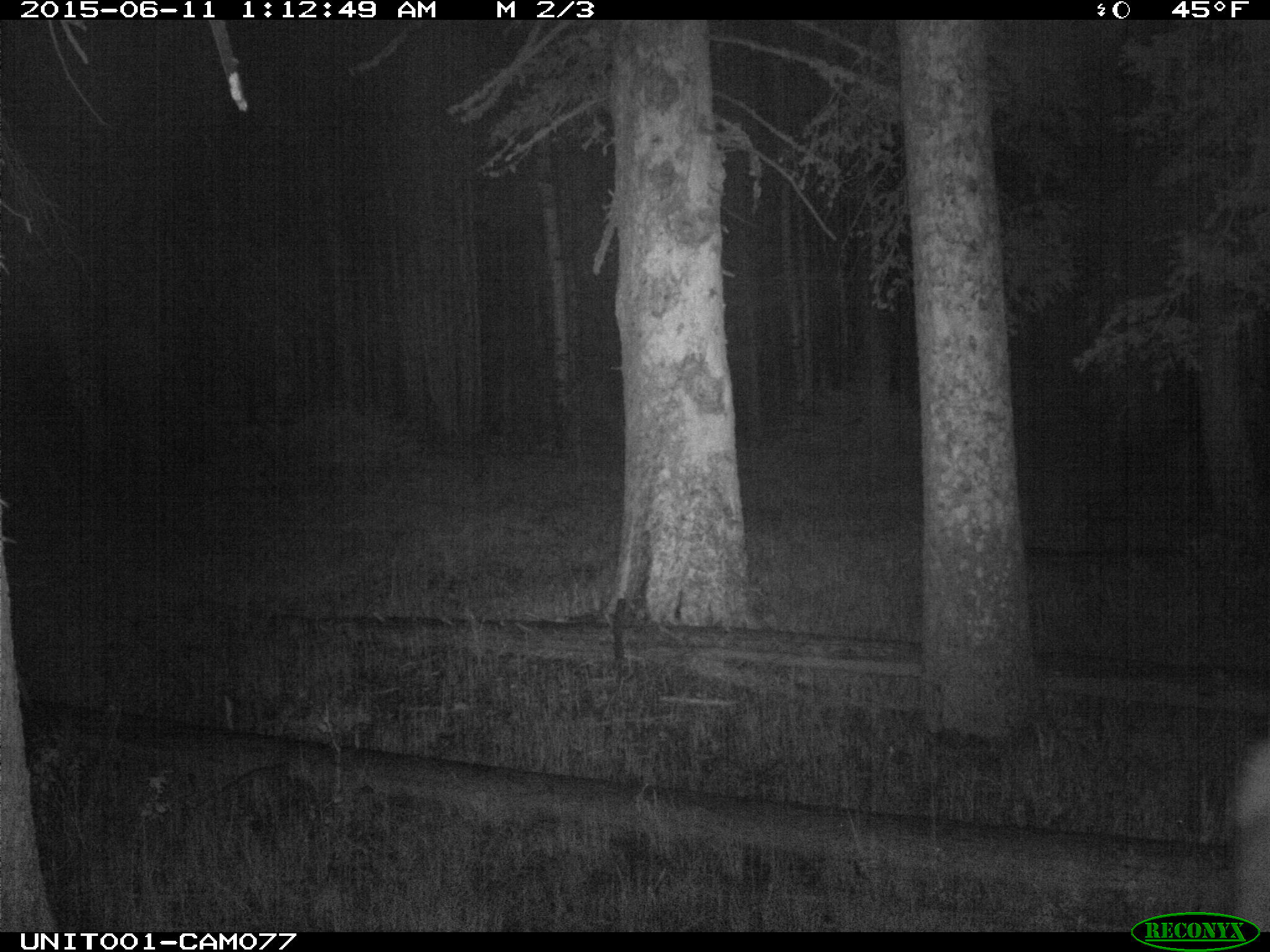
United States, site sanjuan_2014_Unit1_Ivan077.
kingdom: Animalia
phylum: Chordata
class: Mammalia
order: Artiodactyla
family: Cervidae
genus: Cervus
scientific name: Cervus elaphus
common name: red deer